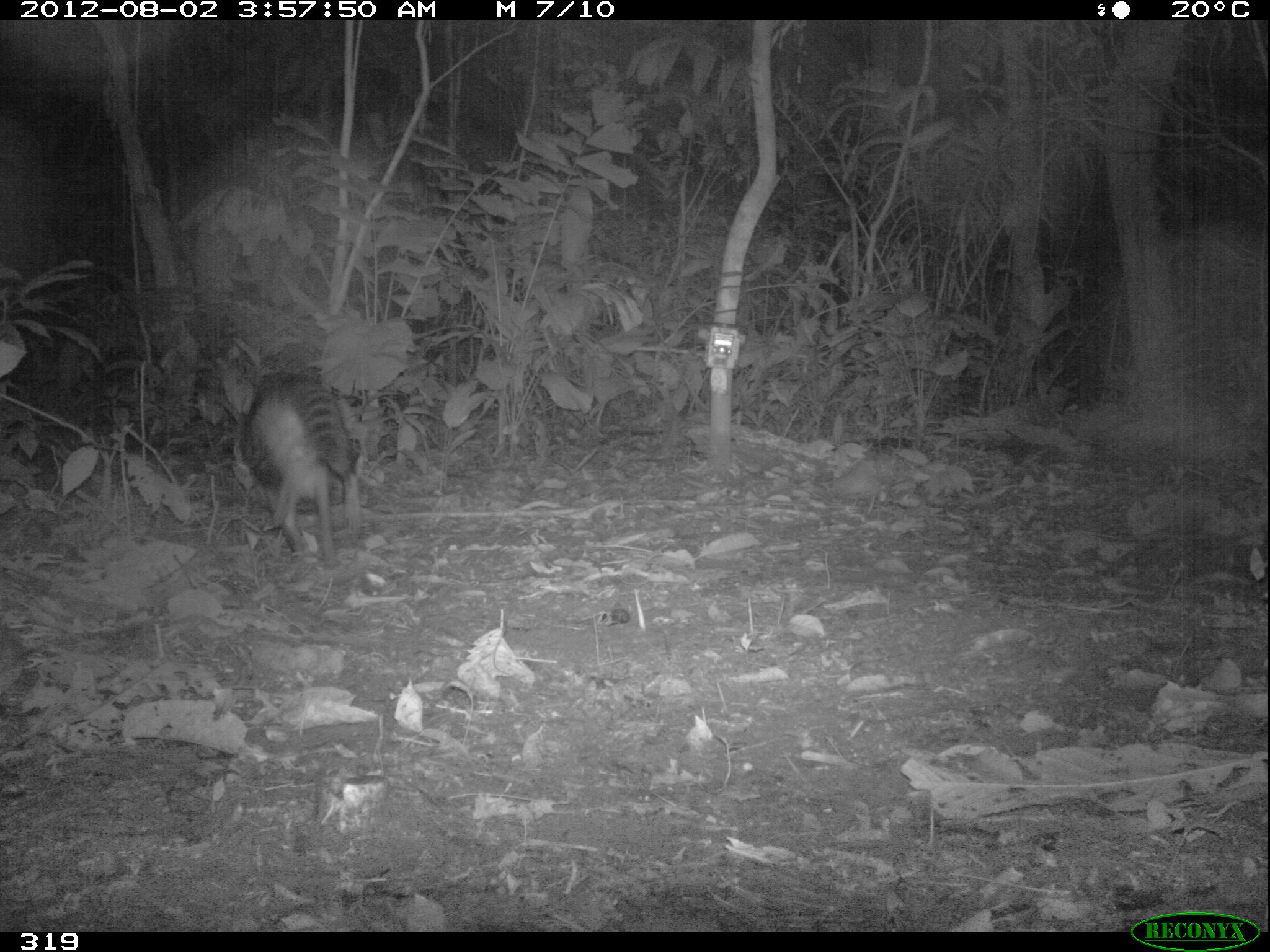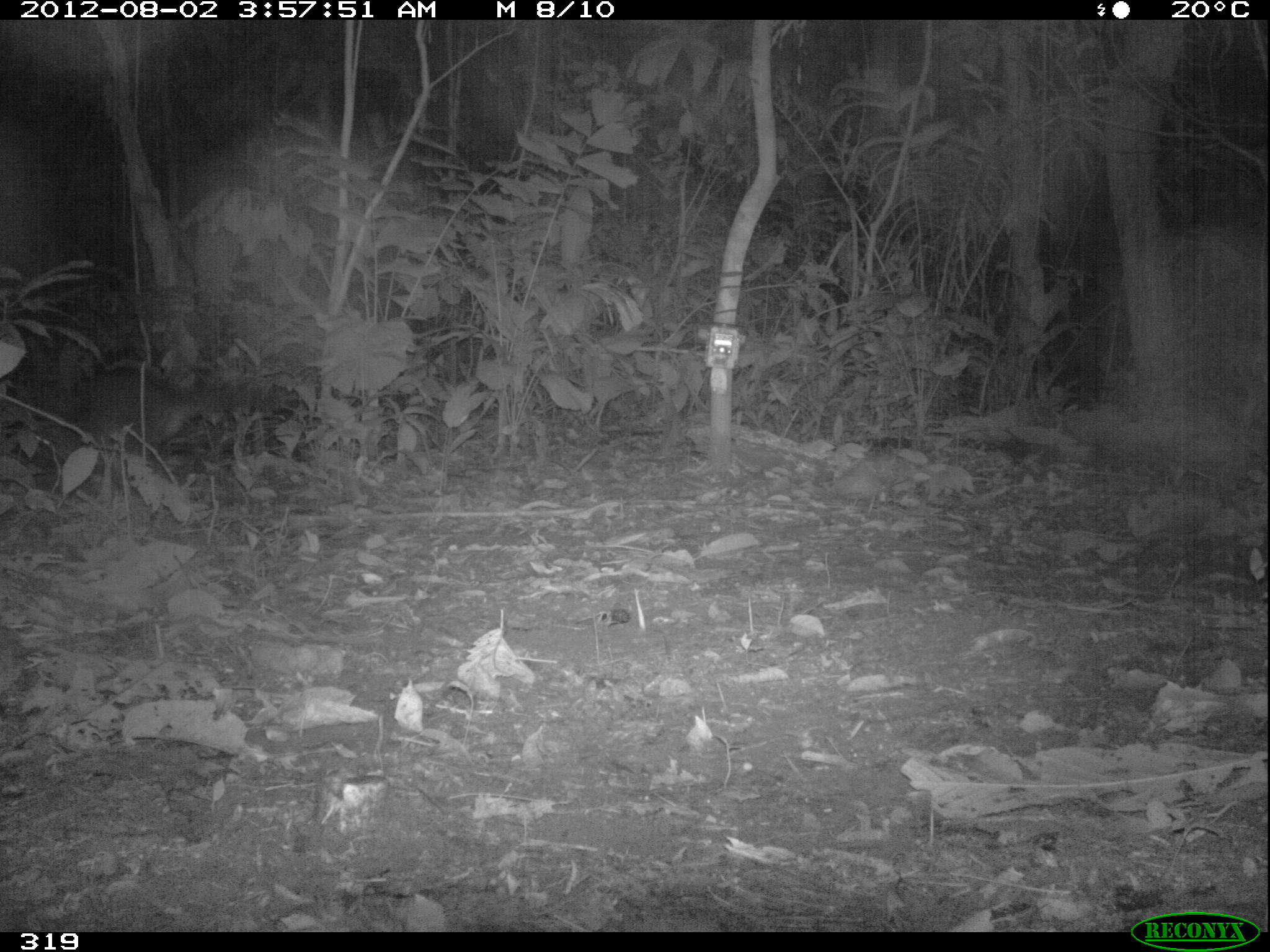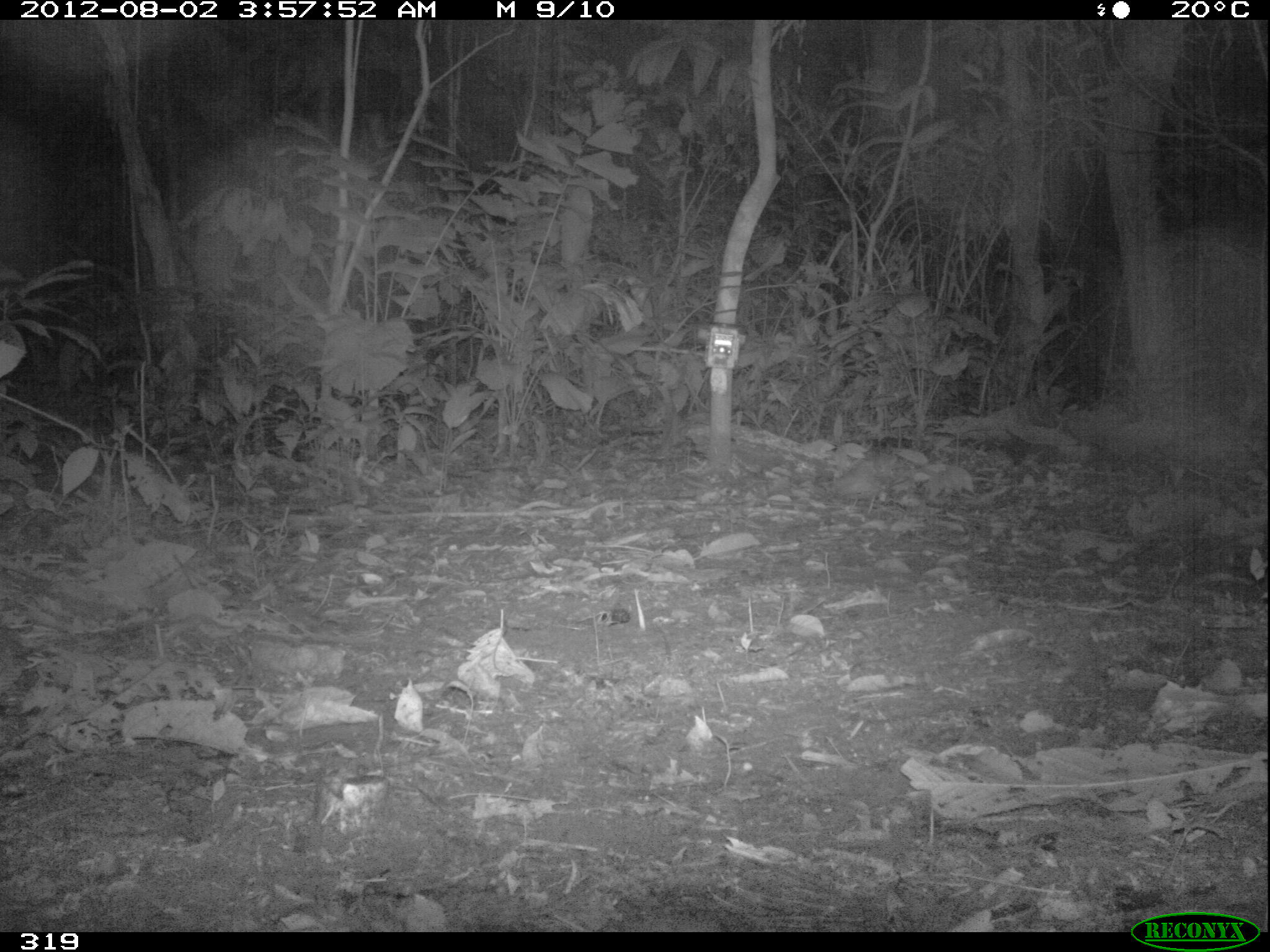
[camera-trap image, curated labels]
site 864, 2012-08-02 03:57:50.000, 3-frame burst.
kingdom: Animalia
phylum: Chordata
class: Mammalia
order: Carnivora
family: Procyonidae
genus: Procyon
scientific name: Procyon cancrivorus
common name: crab-eating raccoon